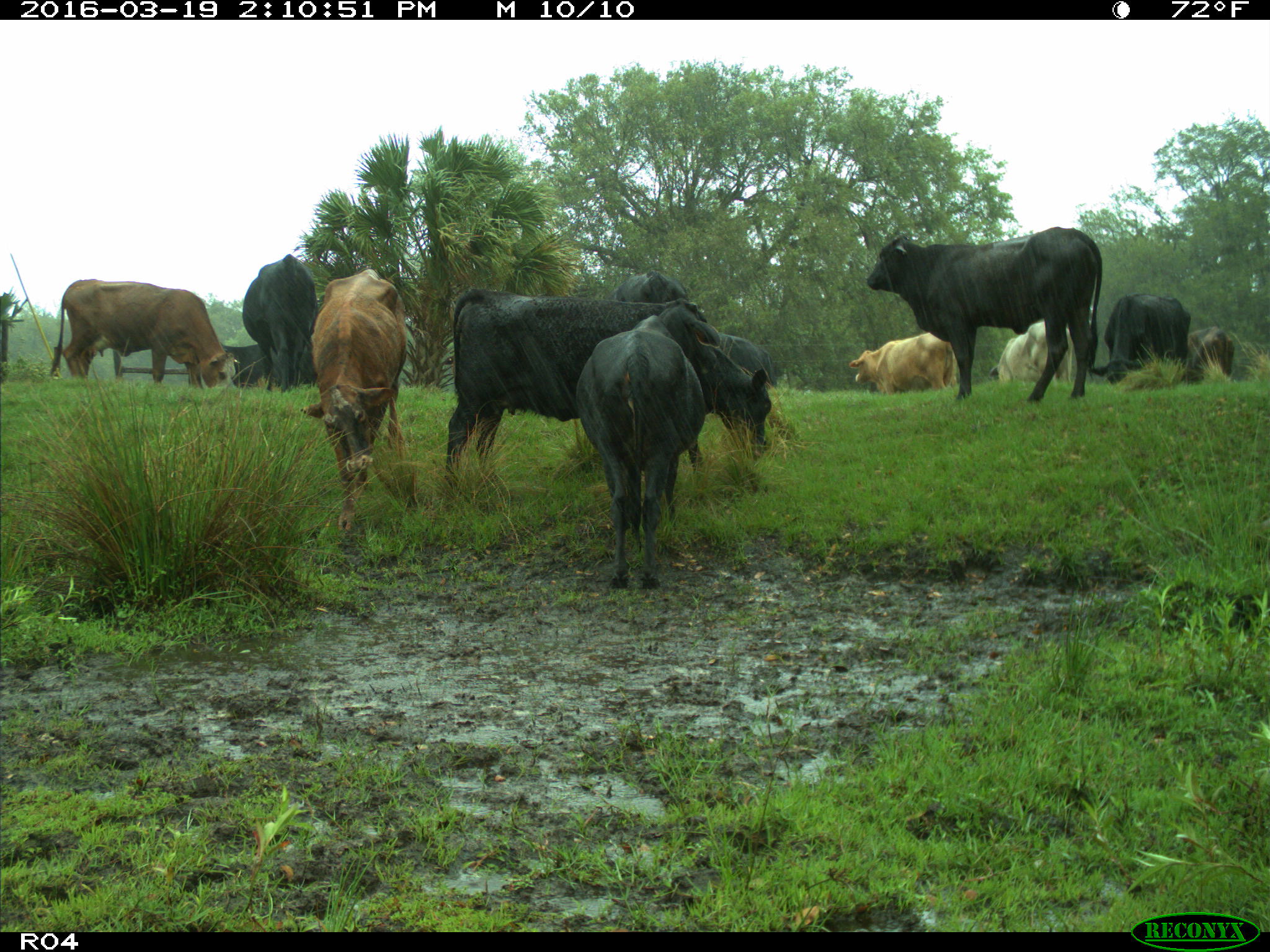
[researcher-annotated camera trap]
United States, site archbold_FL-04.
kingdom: Animalia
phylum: Chordata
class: Mammalia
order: Artiodactyla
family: Bovidae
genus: Bos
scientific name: Bos taurus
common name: domestic cow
Bos taurus (domestic cow).